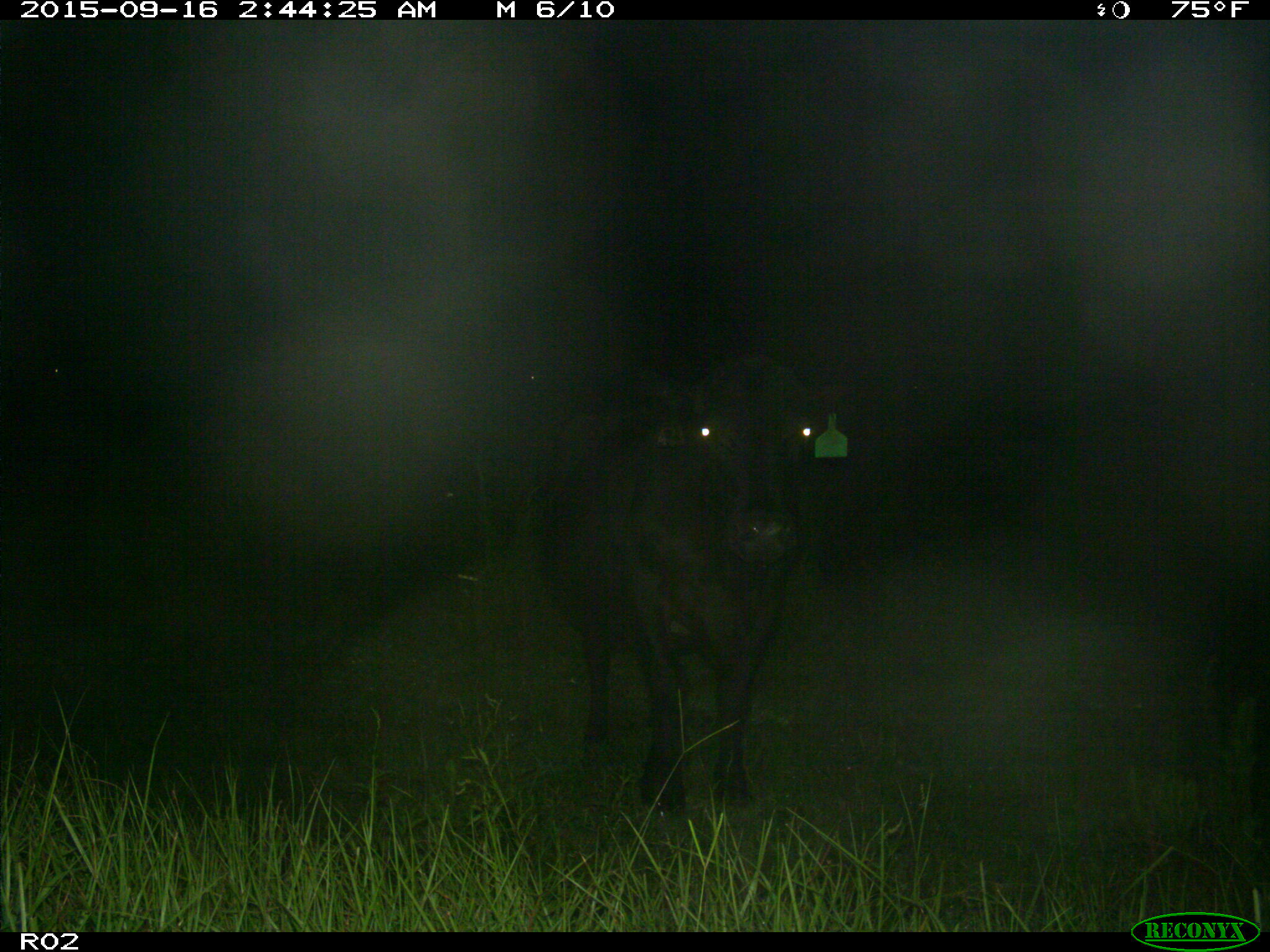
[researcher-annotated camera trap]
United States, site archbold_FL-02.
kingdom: Animalia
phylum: Chordata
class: Mammalia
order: Artiodactyla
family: Bovidae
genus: Bos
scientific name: Bos taurus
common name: domestic cow